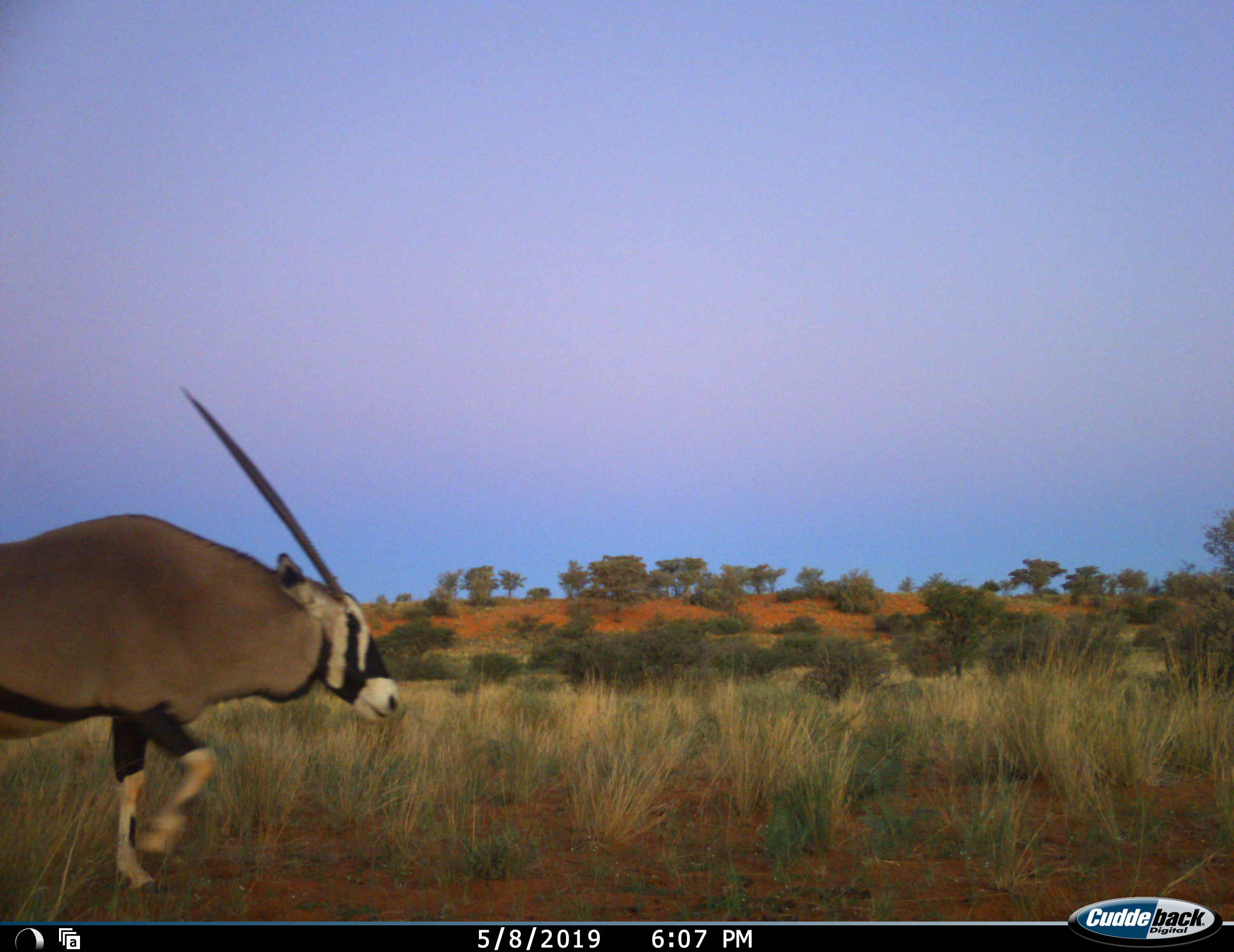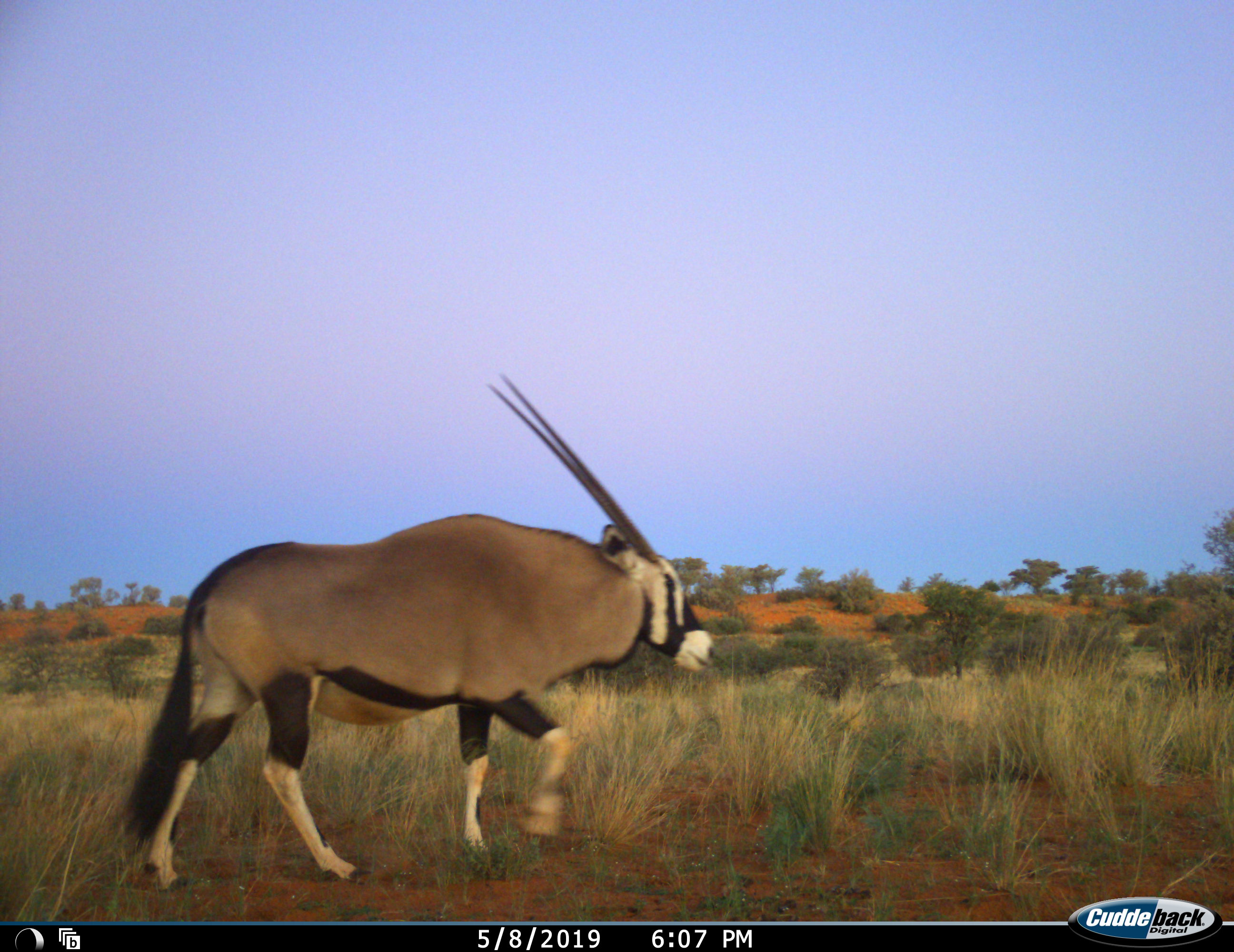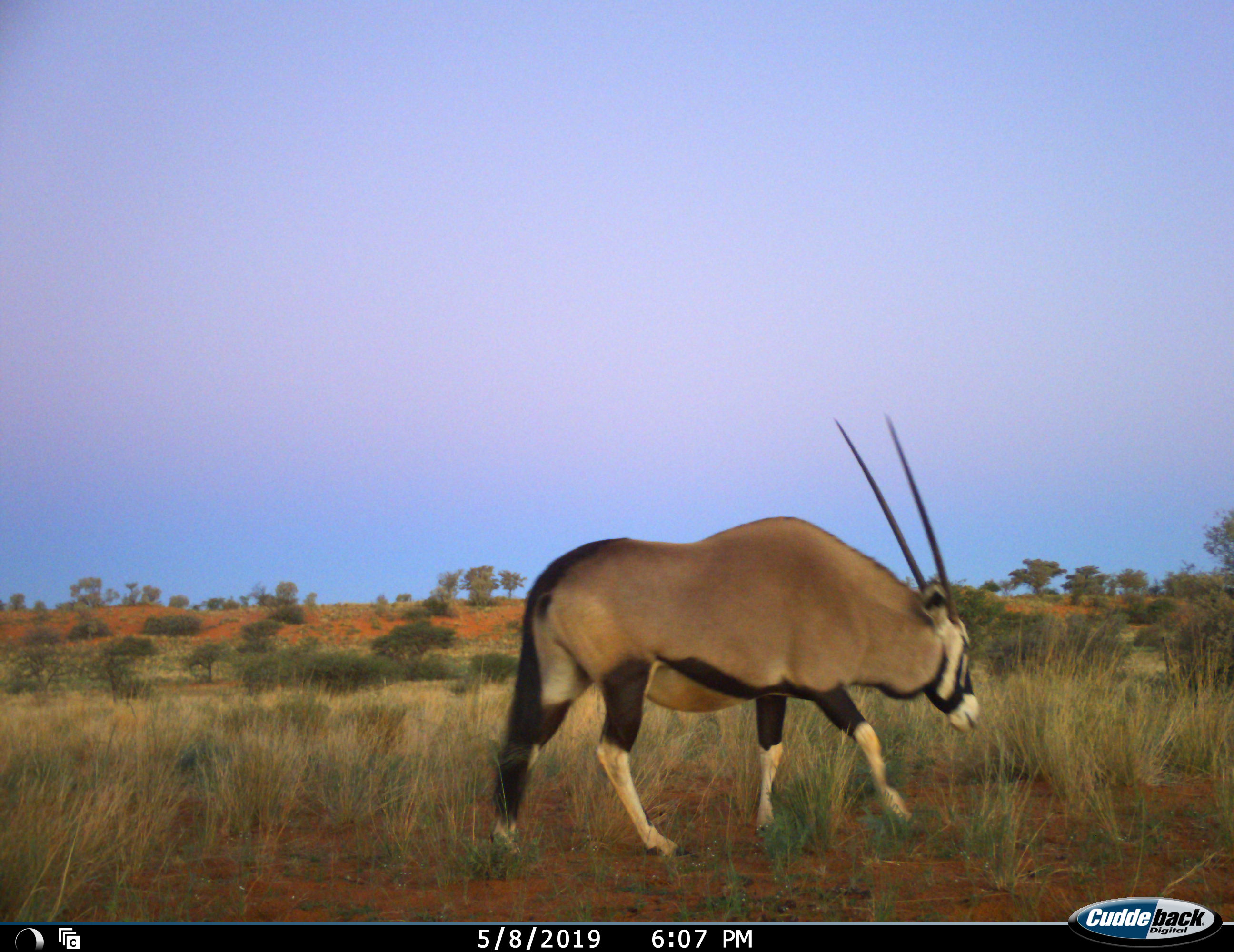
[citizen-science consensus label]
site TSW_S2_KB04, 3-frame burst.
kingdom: Animalia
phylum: Chordata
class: Mammalia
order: Artiodactyla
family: Bovidae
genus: Oryx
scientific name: Oryx gazella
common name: gemsbok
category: oryx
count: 1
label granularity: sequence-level